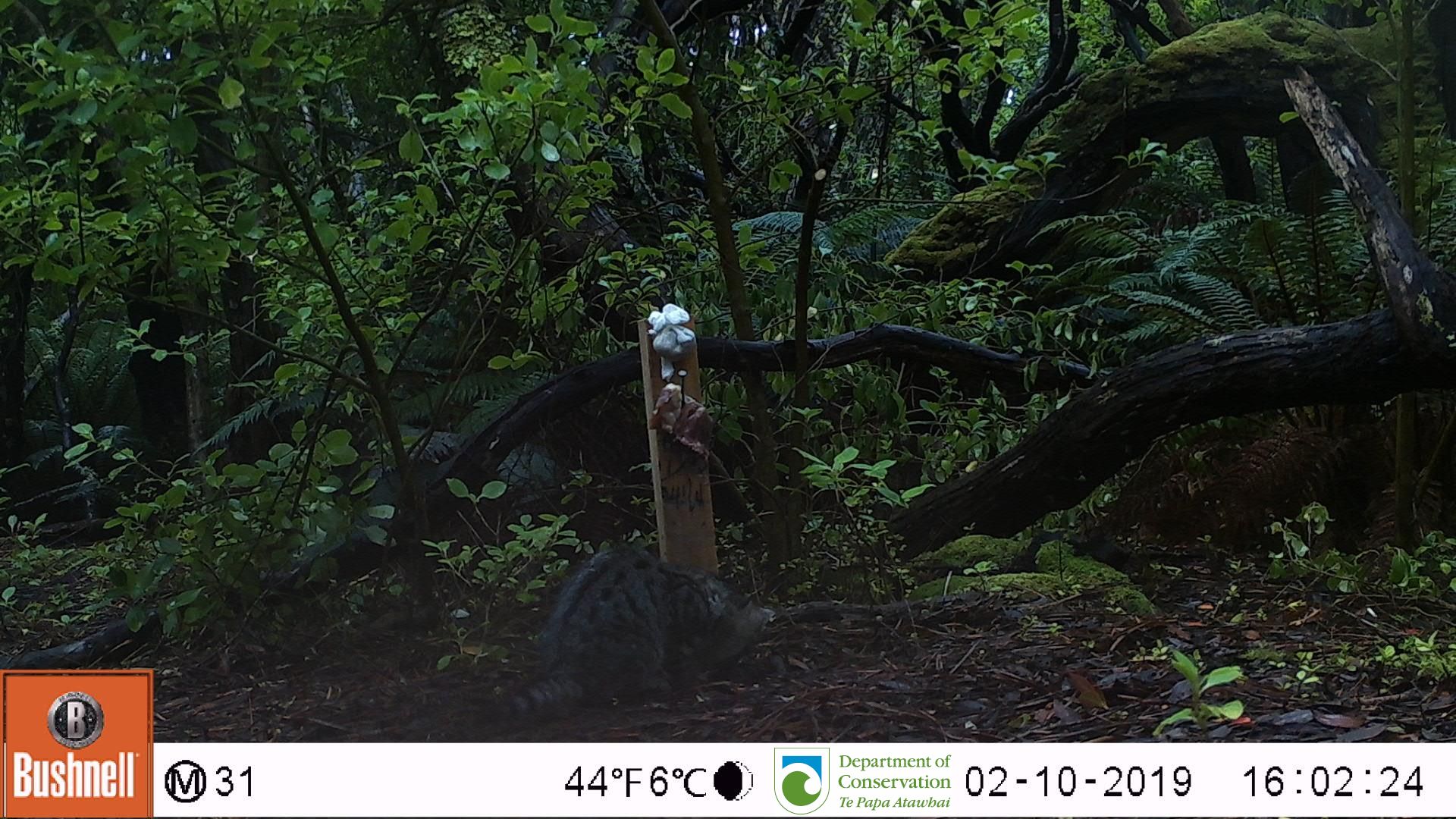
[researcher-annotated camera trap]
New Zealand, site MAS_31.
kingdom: Animalia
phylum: Chordata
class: Mammalia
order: Carnivora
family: Felidae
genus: Felis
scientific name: Felis catus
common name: domestic cat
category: cat